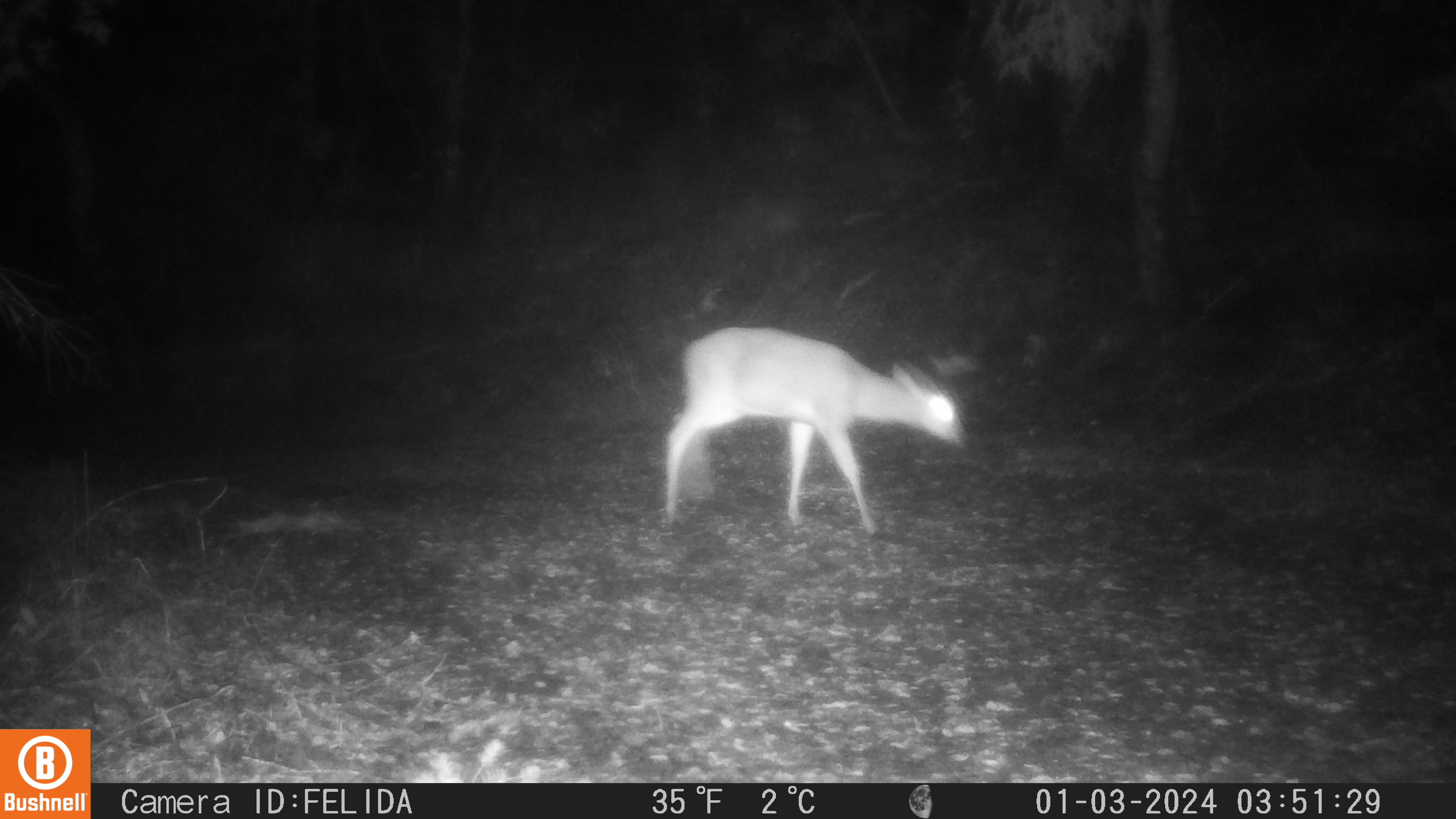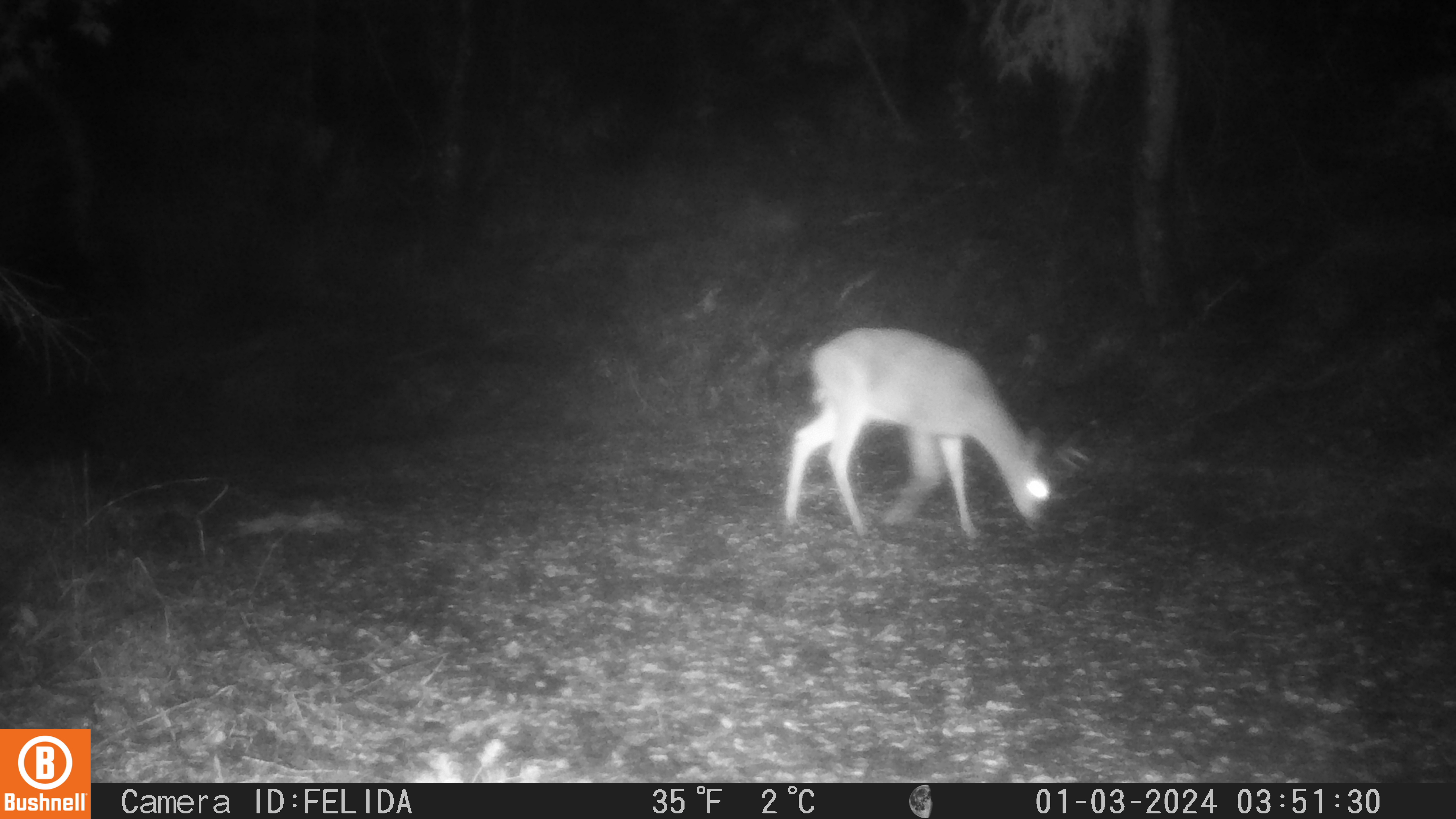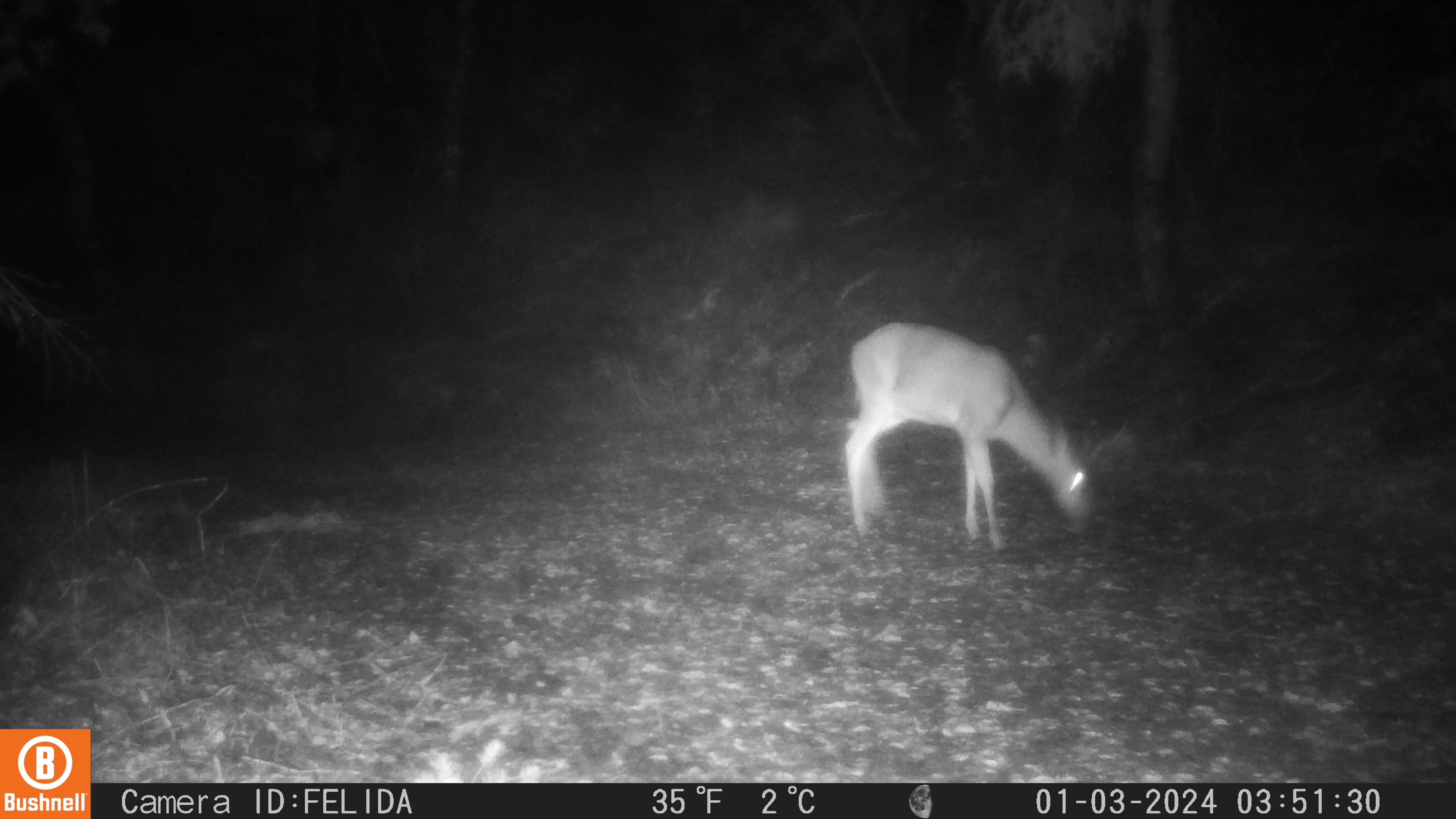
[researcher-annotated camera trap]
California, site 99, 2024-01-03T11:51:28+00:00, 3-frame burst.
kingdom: Animalia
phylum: Chordata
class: Mammalia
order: Artiodactyla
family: Cervidae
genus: Odocoileus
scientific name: Odocoileus hemionus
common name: mule deer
Mule deer (Odocoileus hemionus).